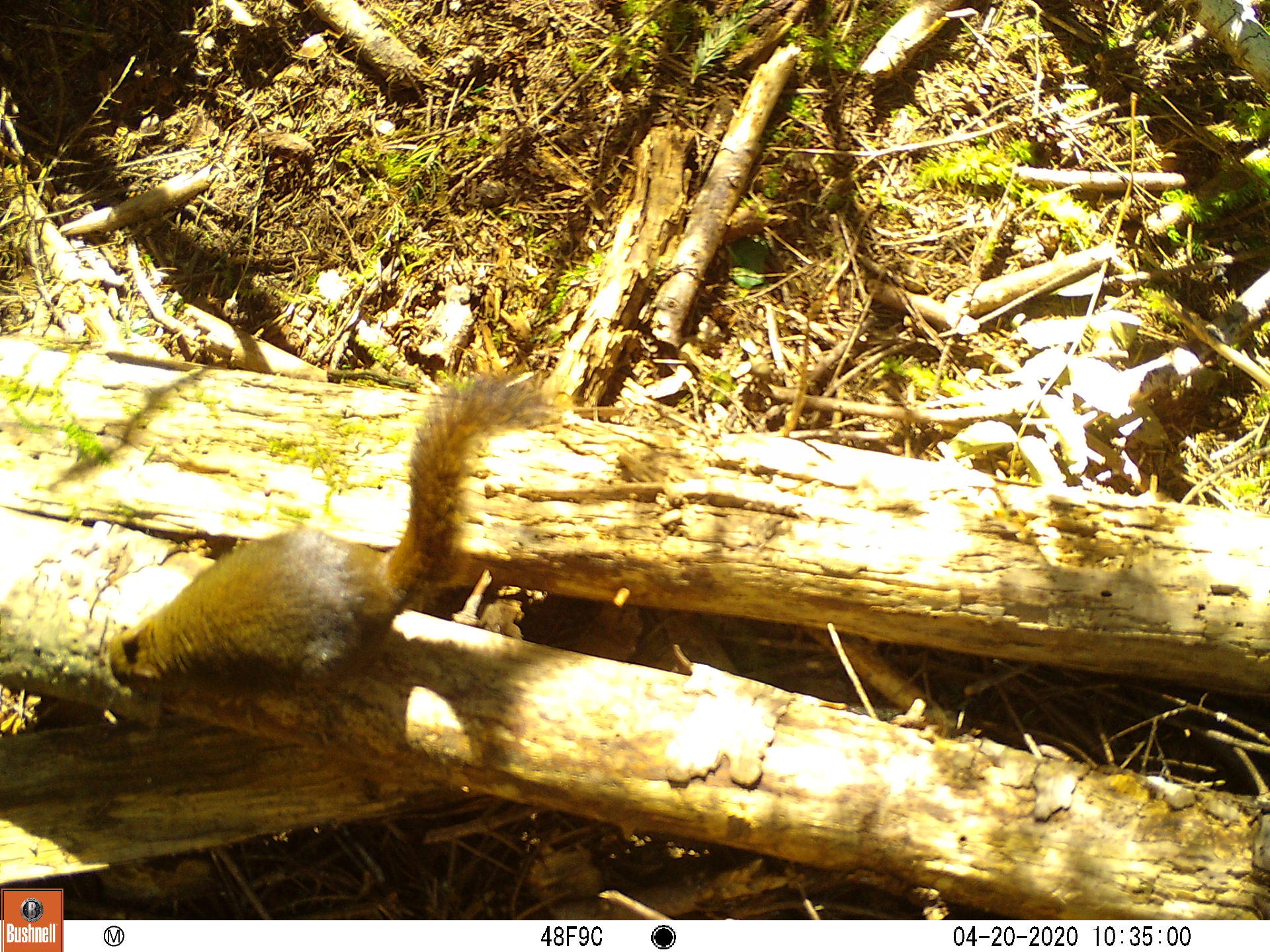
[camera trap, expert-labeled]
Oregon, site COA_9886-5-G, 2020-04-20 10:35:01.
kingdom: Animalia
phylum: Chordata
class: Mammalia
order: Rodentia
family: Sciuridae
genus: Tamiasciurus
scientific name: Tamiasciurus douglasii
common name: douglas squirrel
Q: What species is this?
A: Douglas squirrel (Tamiasciurus douglasii).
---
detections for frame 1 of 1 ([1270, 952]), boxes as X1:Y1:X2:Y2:
douglas squirrel: 102:374:529:701